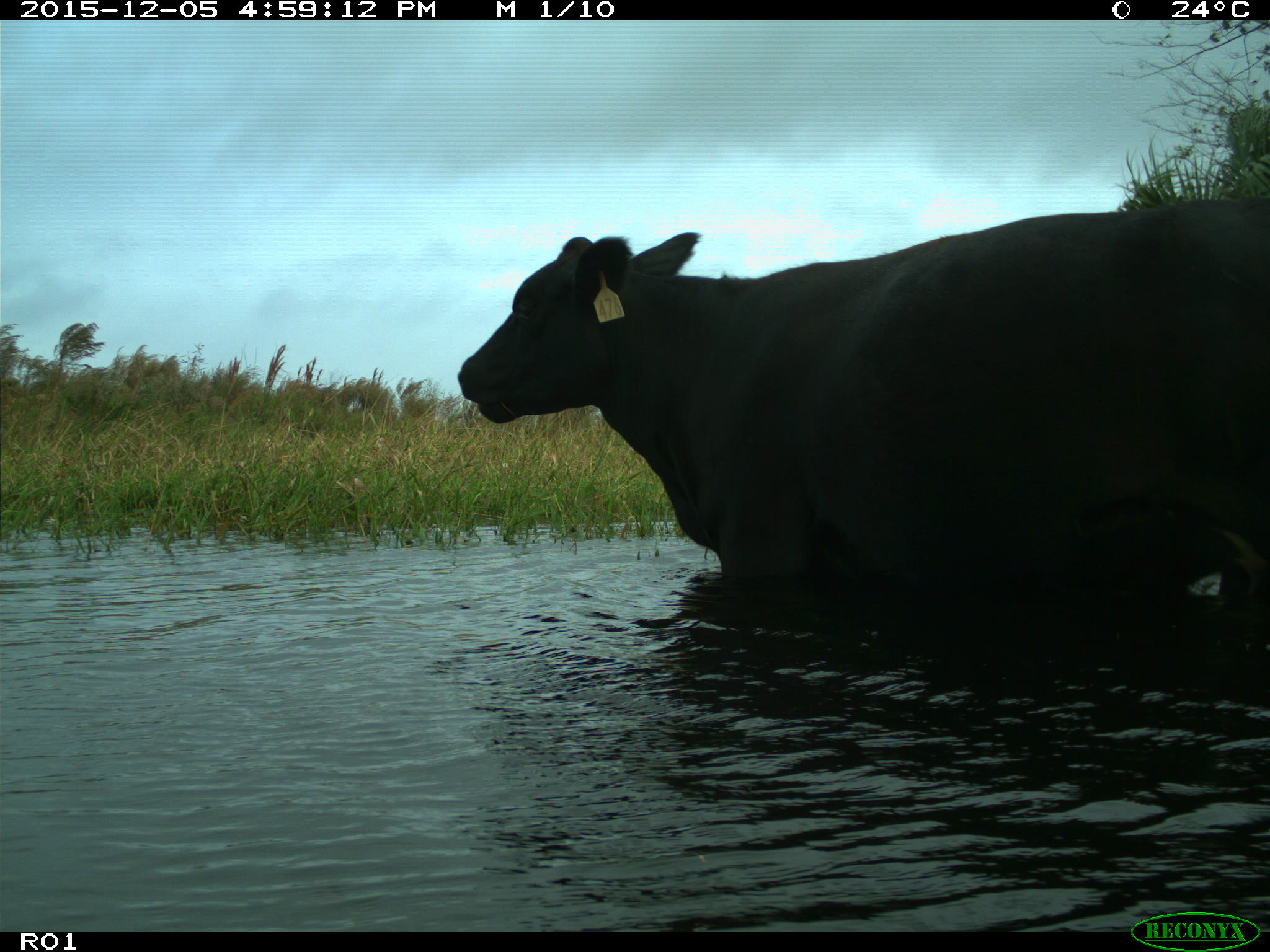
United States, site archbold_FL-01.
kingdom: Animalia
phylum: Chordata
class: Mammalia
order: Artiodactyla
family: Bovidae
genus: Bos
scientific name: Bos taurus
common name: domestic cow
Bos taurus (domestic cow).